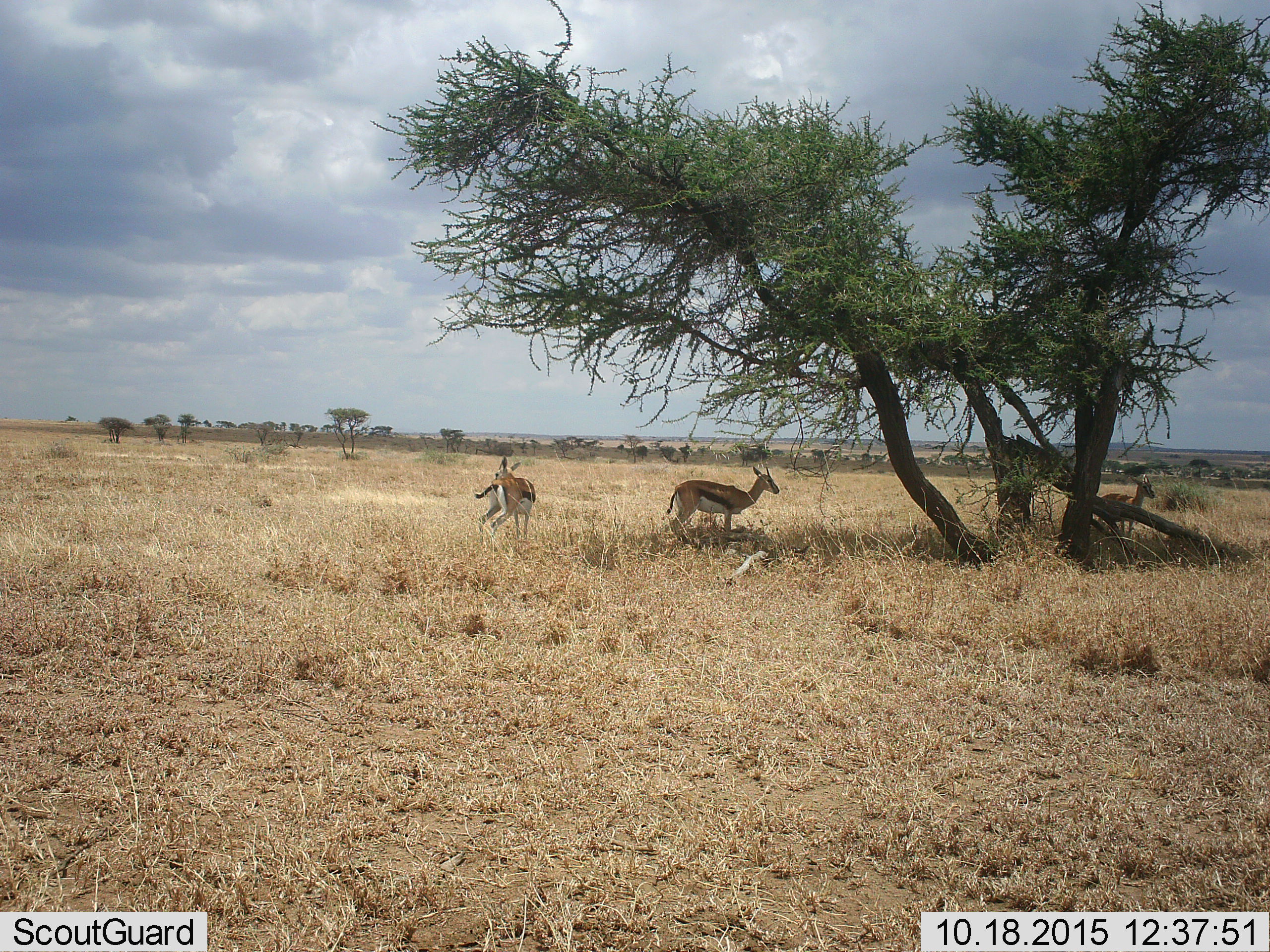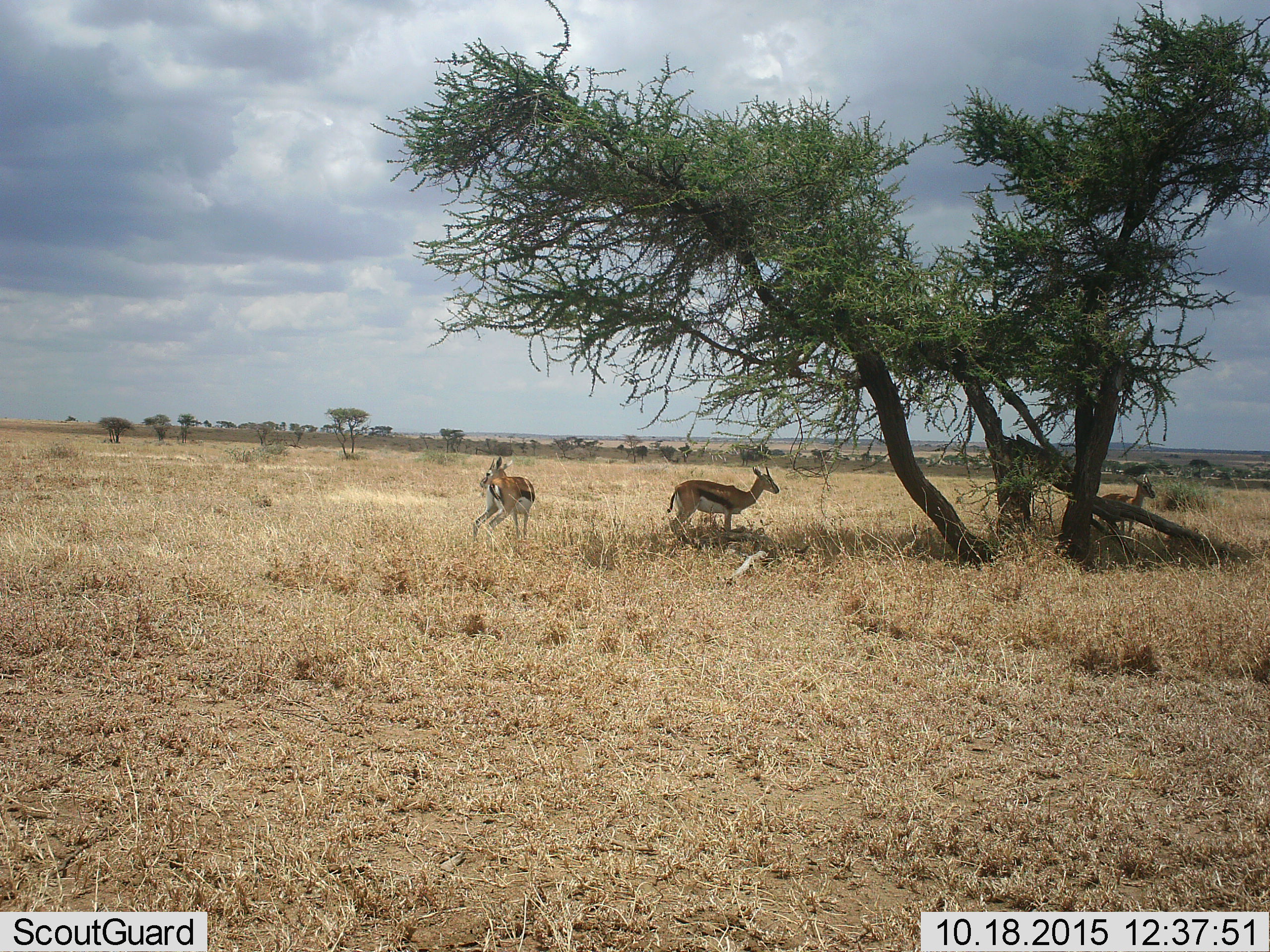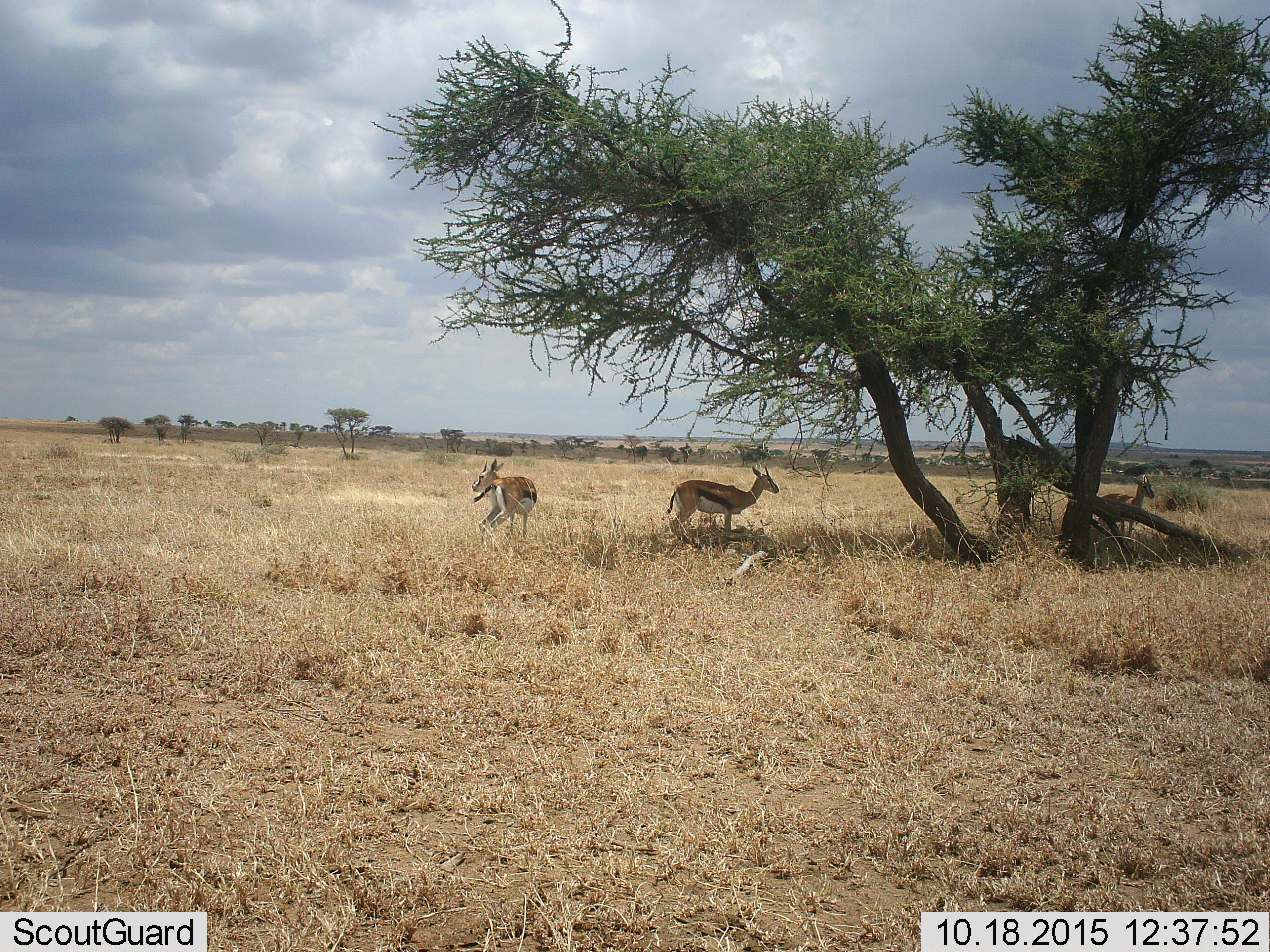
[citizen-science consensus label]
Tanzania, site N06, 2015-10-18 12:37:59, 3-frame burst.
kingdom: Animalia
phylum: Chordata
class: Mammalia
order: Artiodactyla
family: Bovidae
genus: Eudorcas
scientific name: Eudorcas thomsonii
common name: thomson's gazelle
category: gazellethomsons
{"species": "gazellethomsons (thomson's gazelle) (Eudorcas thomsonii)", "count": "3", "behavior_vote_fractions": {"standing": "90%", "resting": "0%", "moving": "20%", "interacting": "10%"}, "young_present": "0%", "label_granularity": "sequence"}